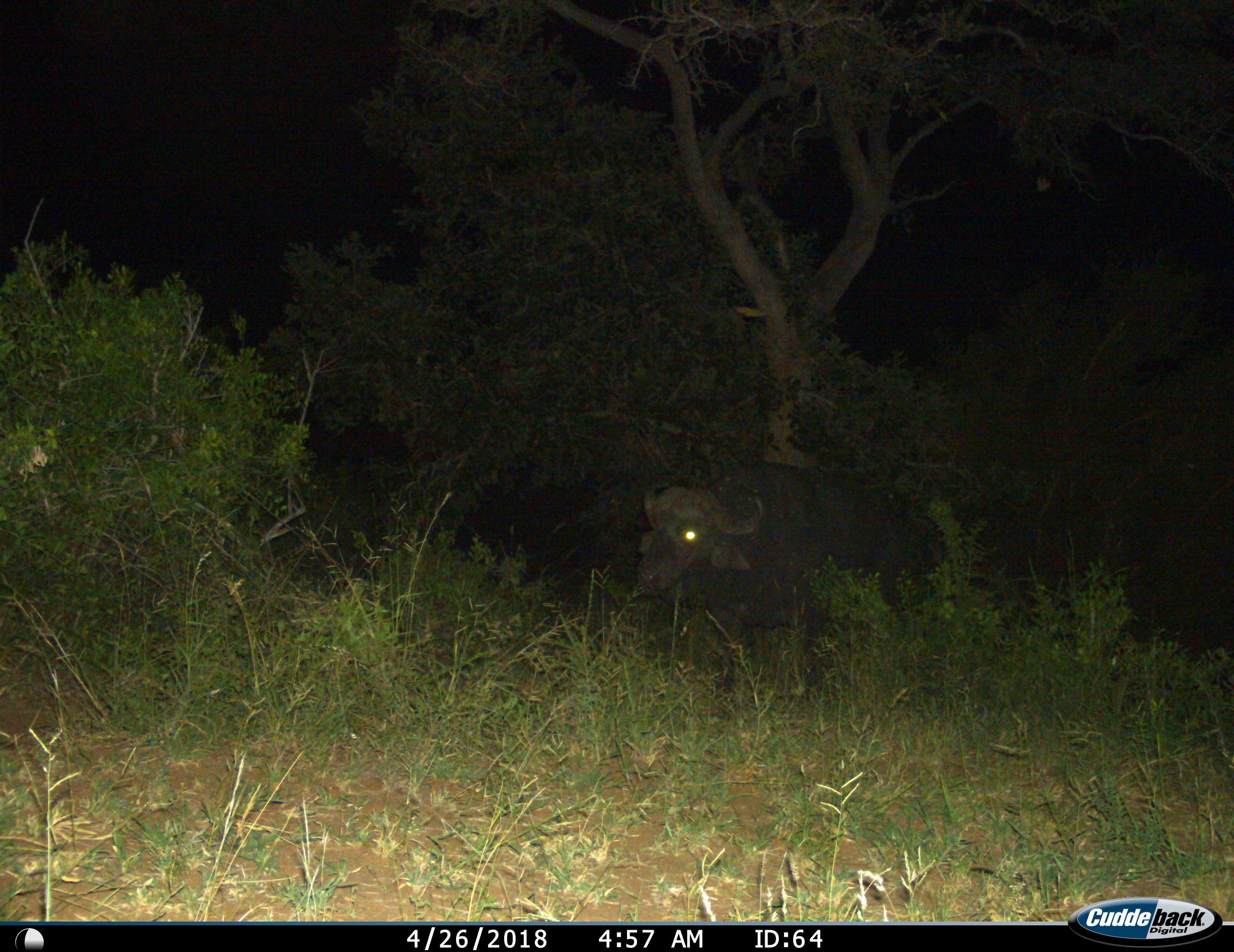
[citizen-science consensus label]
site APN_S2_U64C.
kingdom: Animalia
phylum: Chordata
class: Mammalia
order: Artiodactyla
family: Bovidae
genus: Syncerus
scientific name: Syncerus caffer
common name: african buffalo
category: buffalo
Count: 1.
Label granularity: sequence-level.